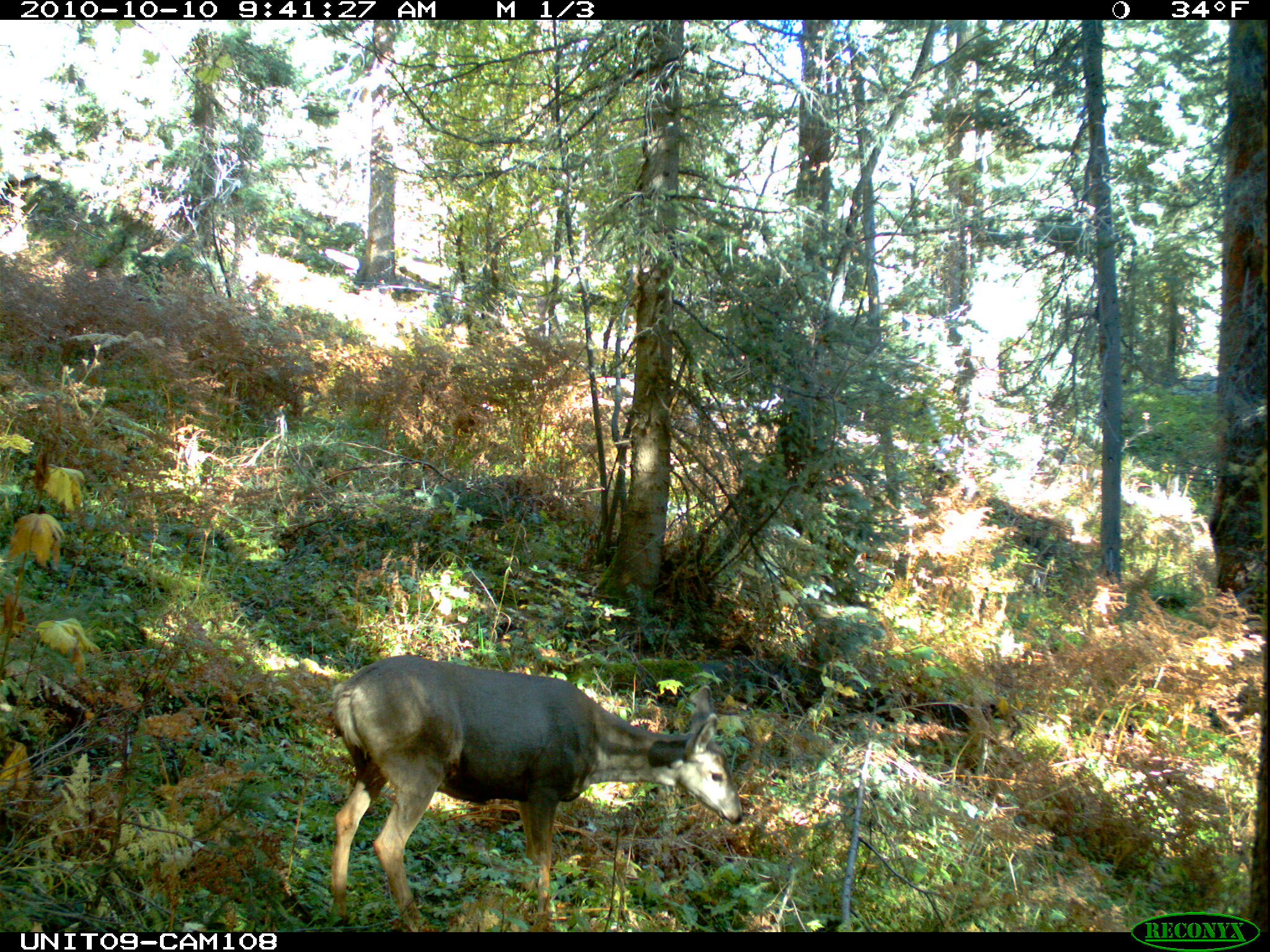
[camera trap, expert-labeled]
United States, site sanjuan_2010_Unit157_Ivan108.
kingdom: Animalia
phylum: Chordata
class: Mammalia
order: Artiodactyla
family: Cervidae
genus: Odocoileus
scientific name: Odocoileus hemionus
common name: mule deer